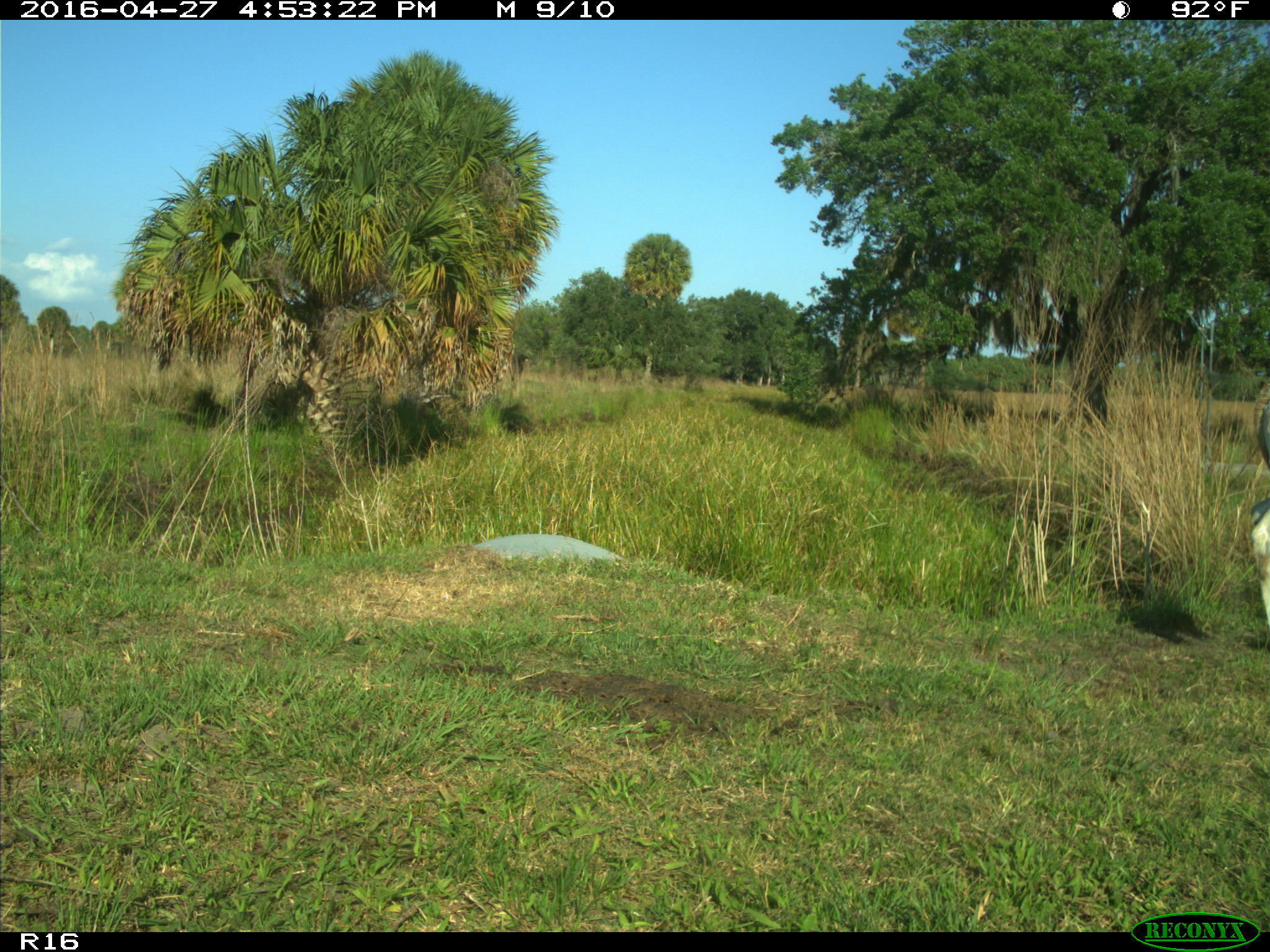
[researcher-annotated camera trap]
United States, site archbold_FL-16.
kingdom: Animalia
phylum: Chordata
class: Mammalia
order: Artiodactyla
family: Bovidae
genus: Bos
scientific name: Bos taurus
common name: domestic cow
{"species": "Bos taurus (domestic cow)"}